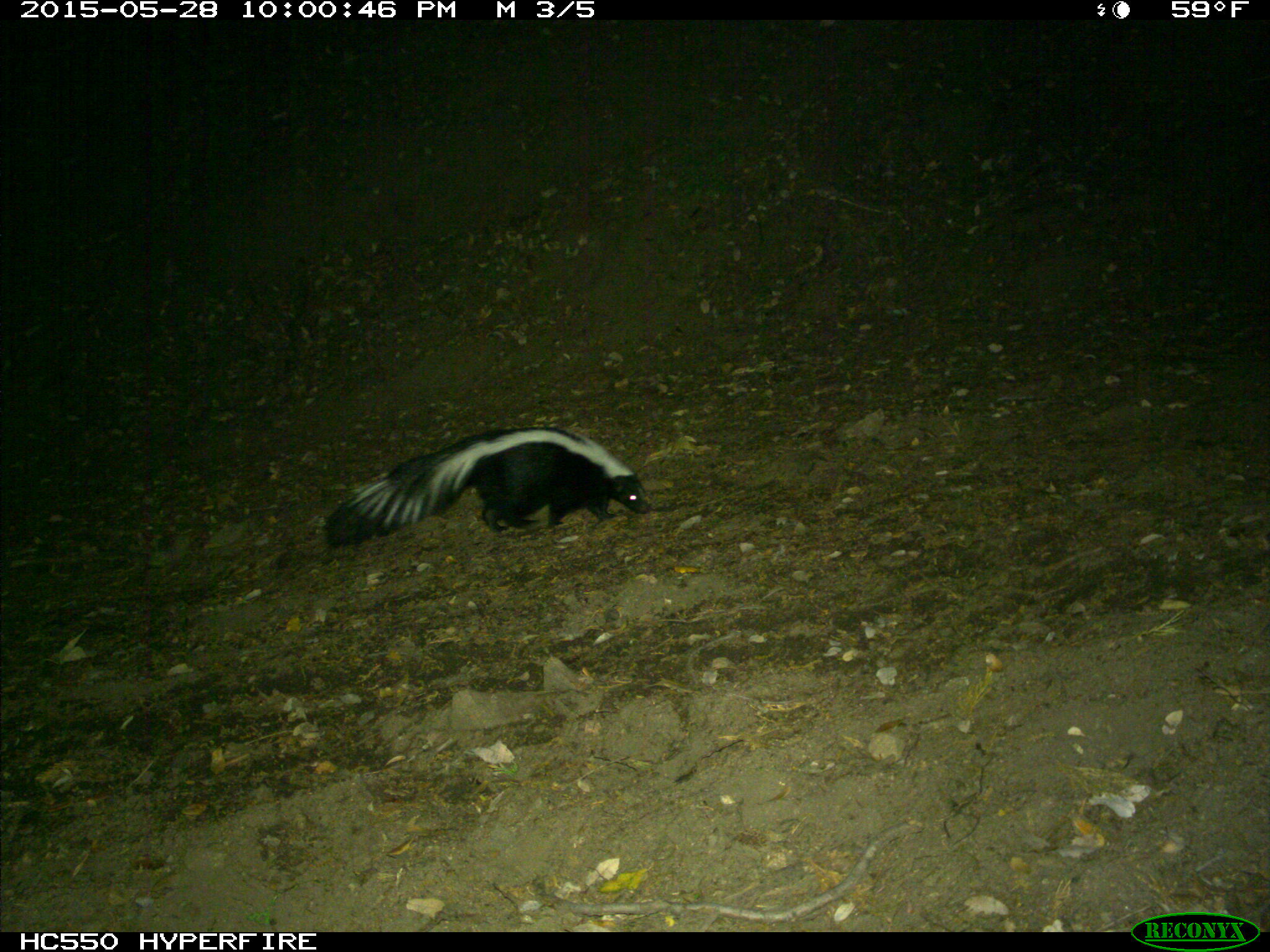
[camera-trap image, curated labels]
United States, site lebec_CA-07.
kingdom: Animalia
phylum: Chordata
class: Mammalia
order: Carnivora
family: Mephitidae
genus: Mephitis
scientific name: Mephitis mephitis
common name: striped skunk